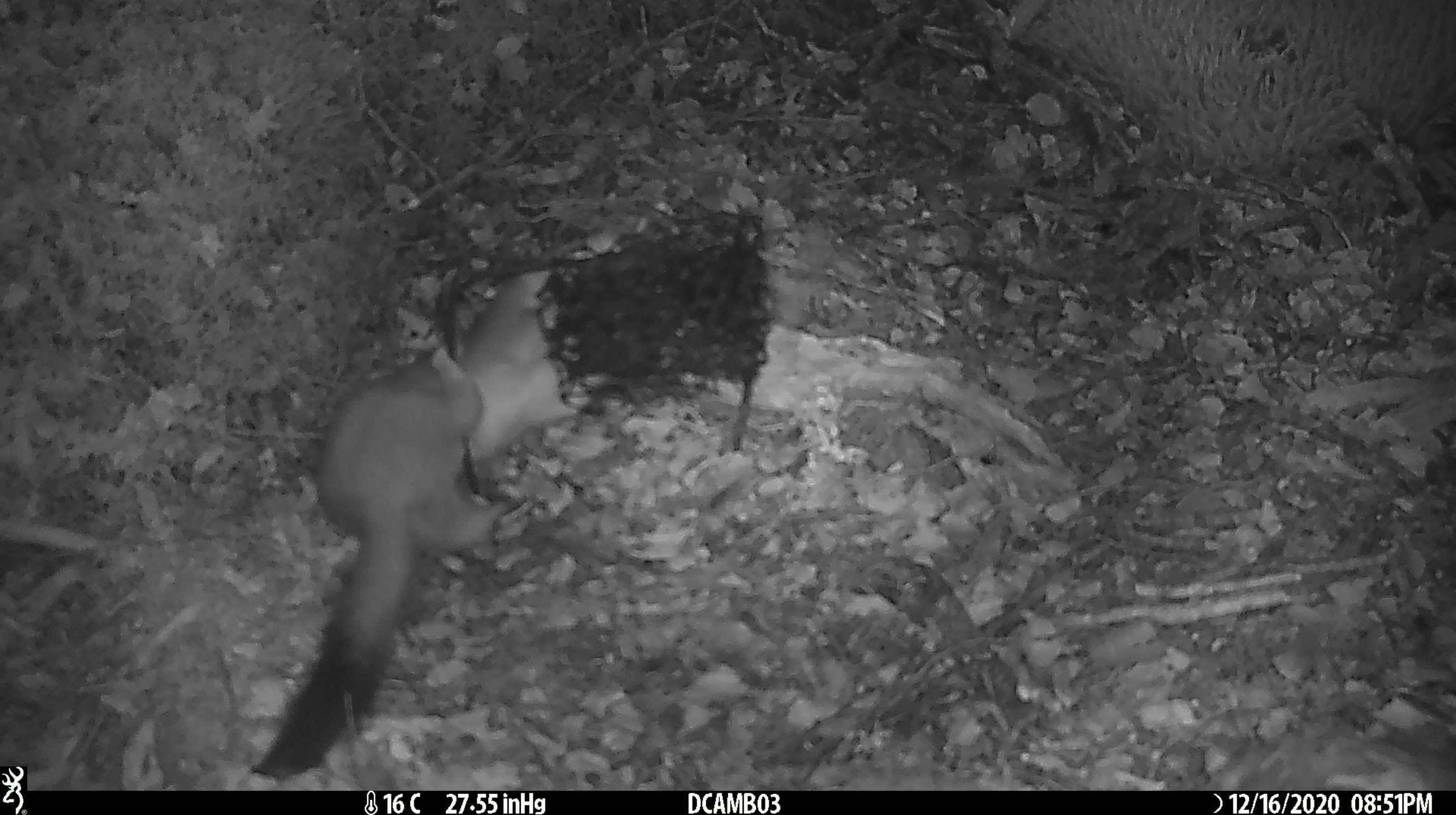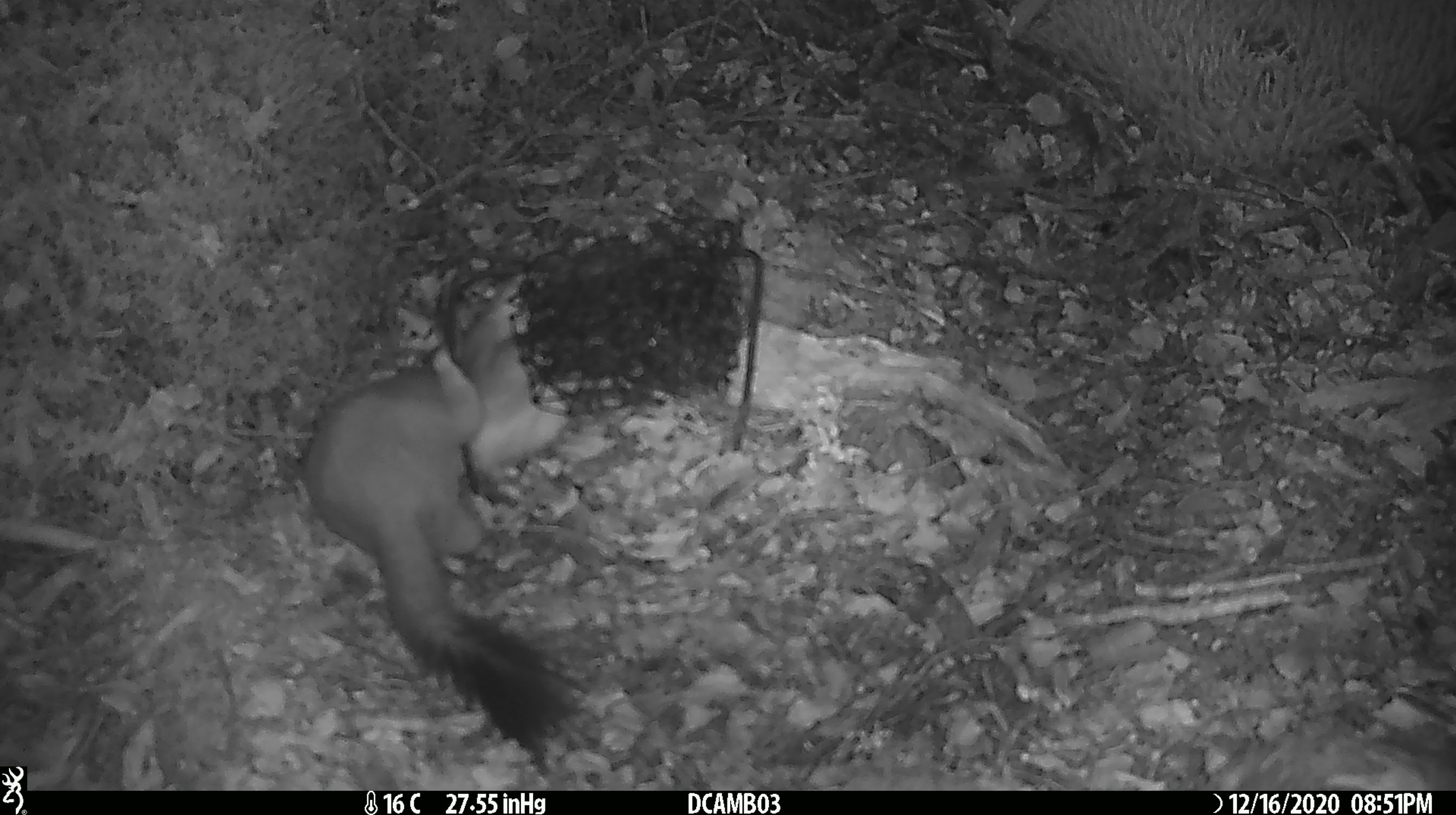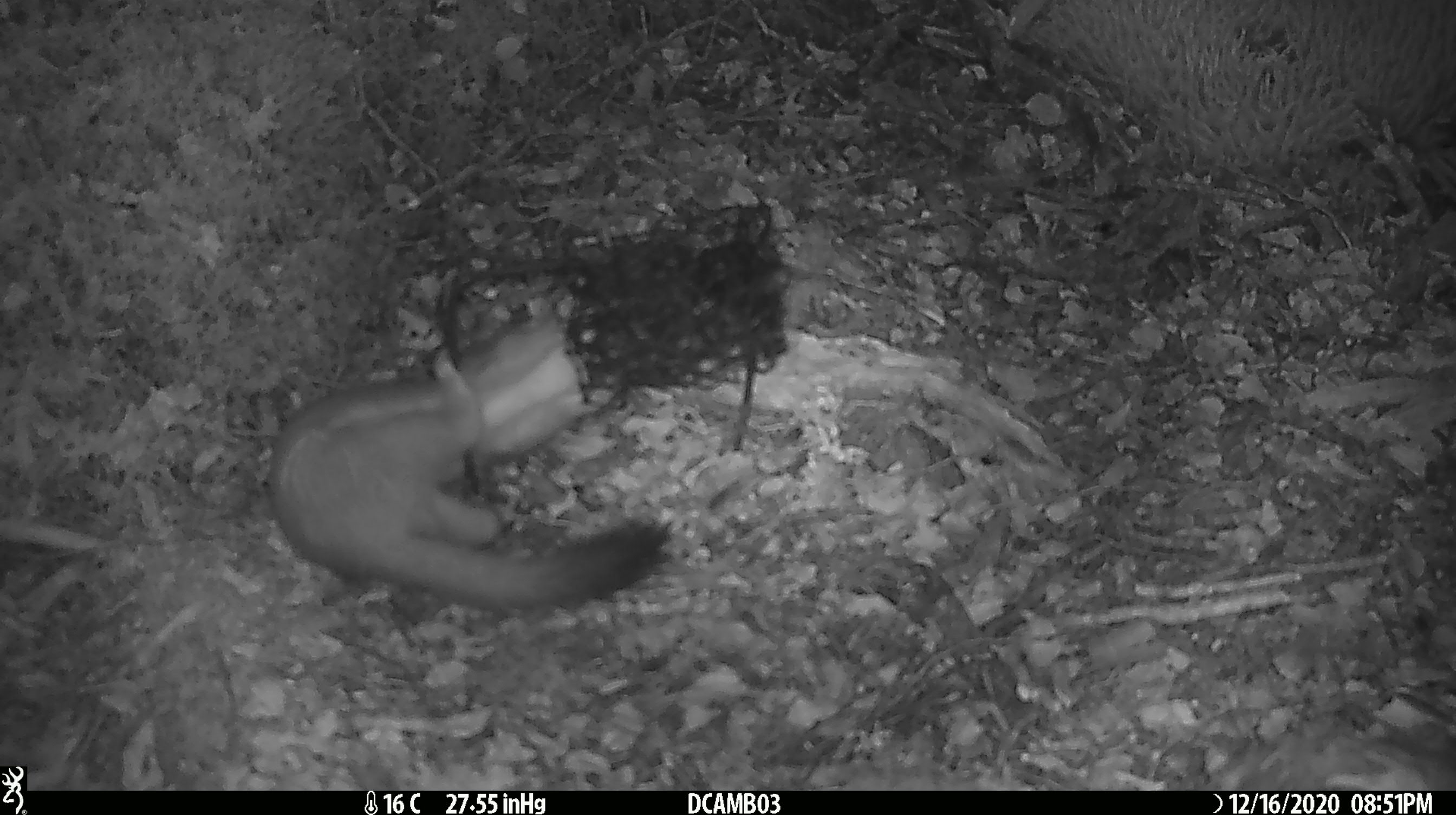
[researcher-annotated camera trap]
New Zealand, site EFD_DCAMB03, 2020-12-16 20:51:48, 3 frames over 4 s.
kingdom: Animalia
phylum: Chordata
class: Mammalia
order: Carnivora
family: Mustelidae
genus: Mustela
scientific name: Mustela erminea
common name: stoat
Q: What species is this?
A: Stoat (Mustela erminea).